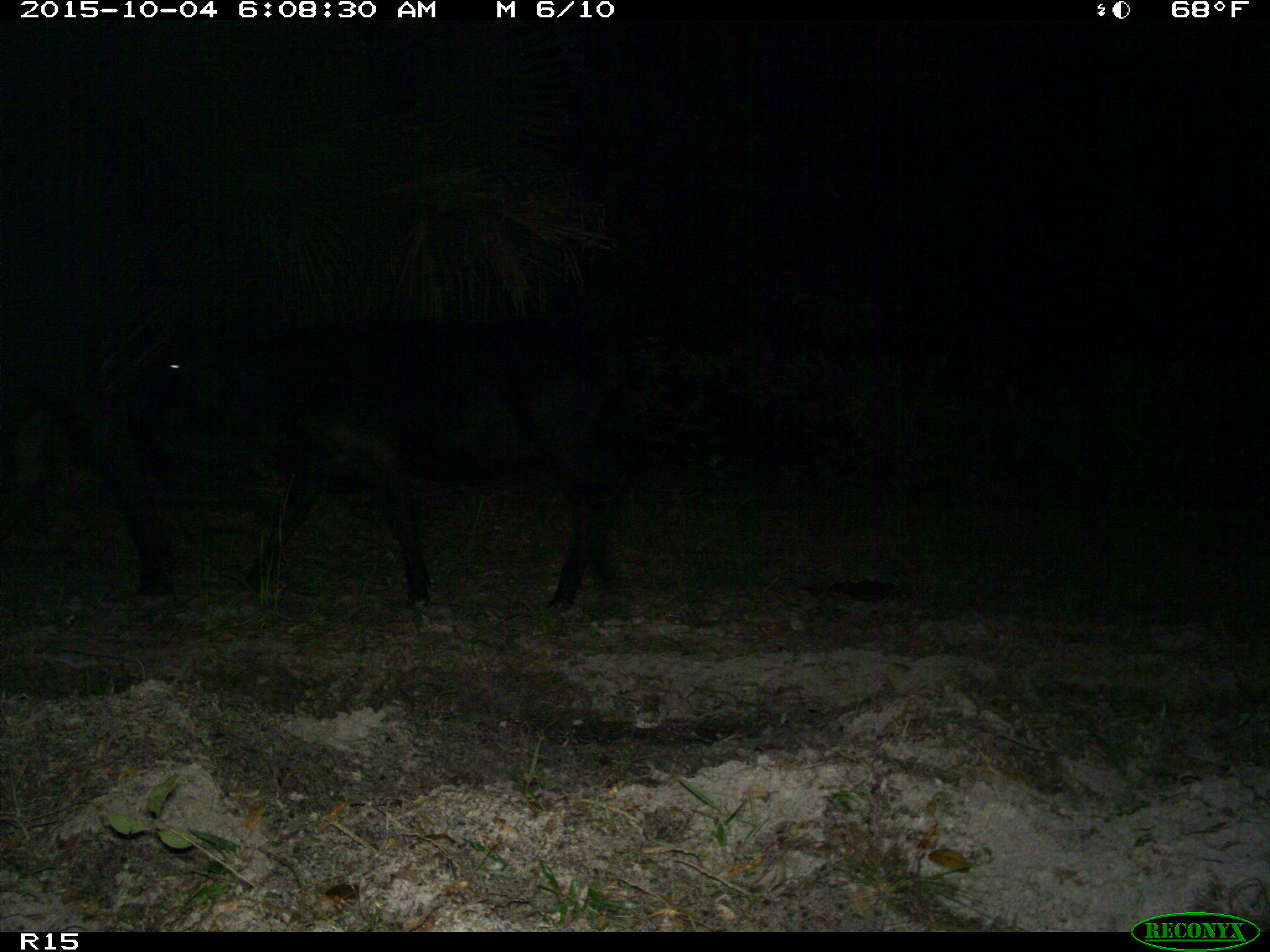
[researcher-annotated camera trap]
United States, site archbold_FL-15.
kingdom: Animalia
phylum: Chordata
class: Mammalia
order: Artiodactyla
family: Bovidae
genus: Bos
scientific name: Bos taurus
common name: domestic cow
Bos taurus (domestic cow).